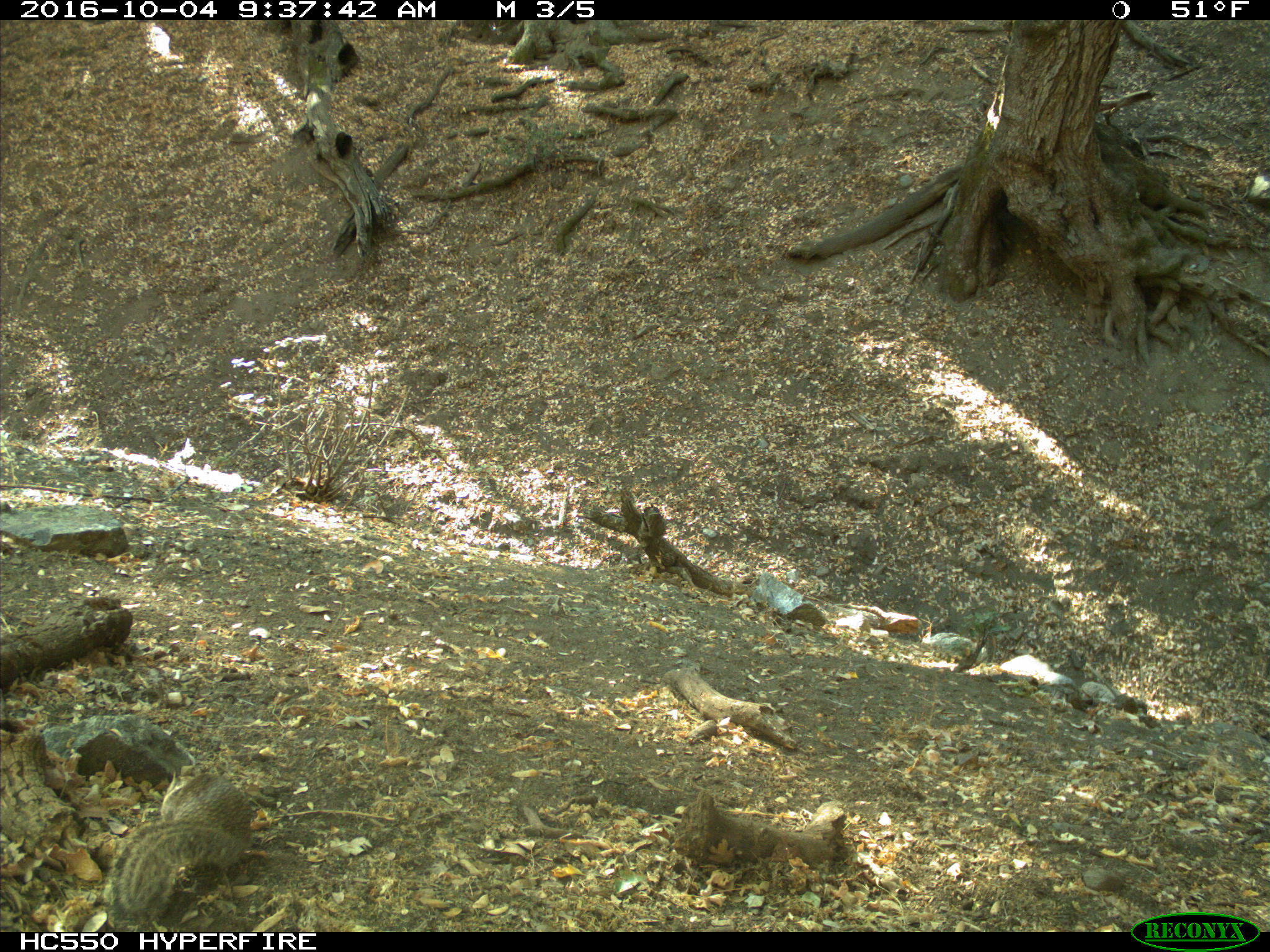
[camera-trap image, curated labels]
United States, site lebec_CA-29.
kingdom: Animalia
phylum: Chordata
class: Mammalia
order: Rodentia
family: Sciuridae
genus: Otospermophilus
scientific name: Otospermophilus beecheyi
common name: california ground squirrel